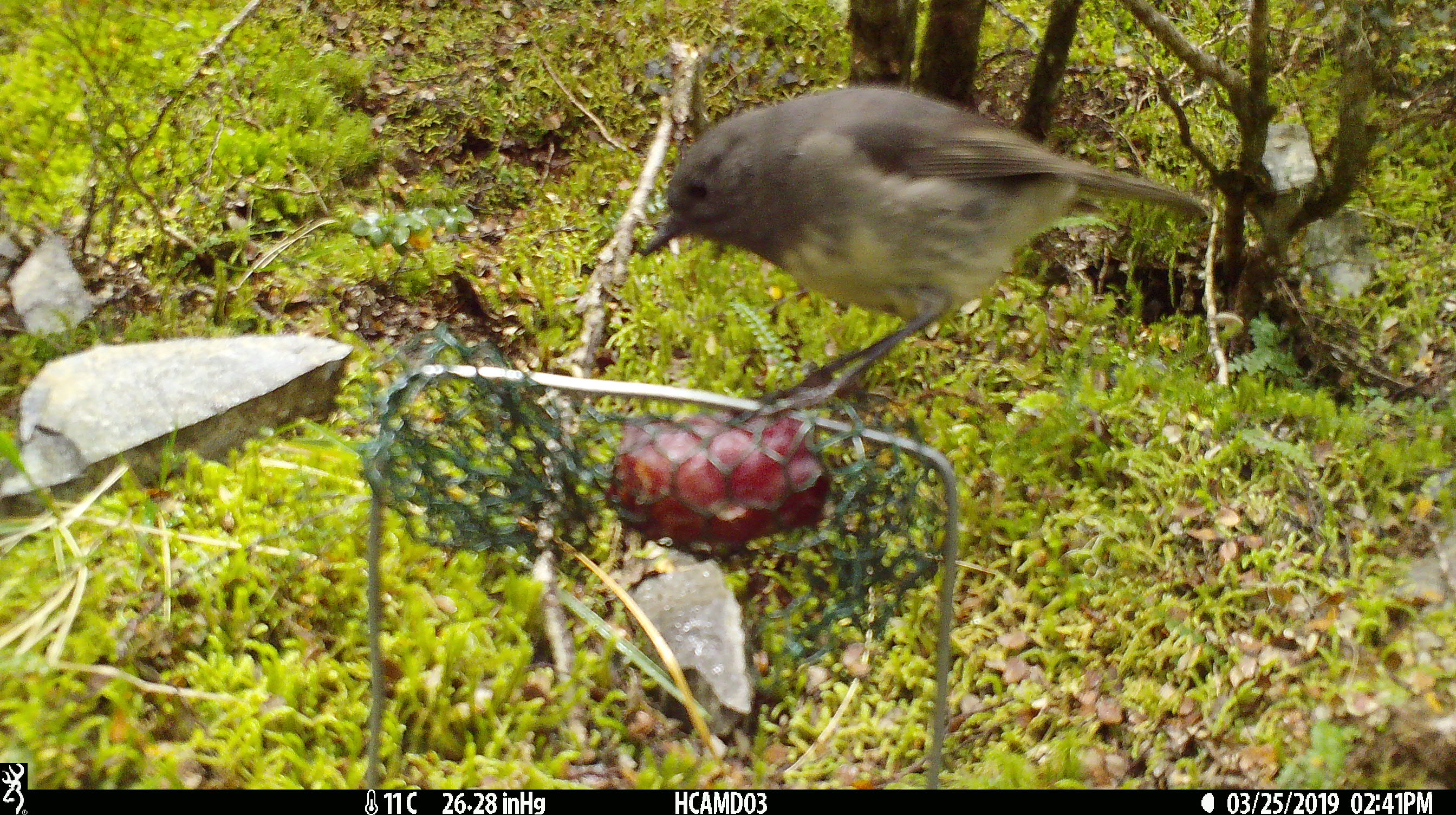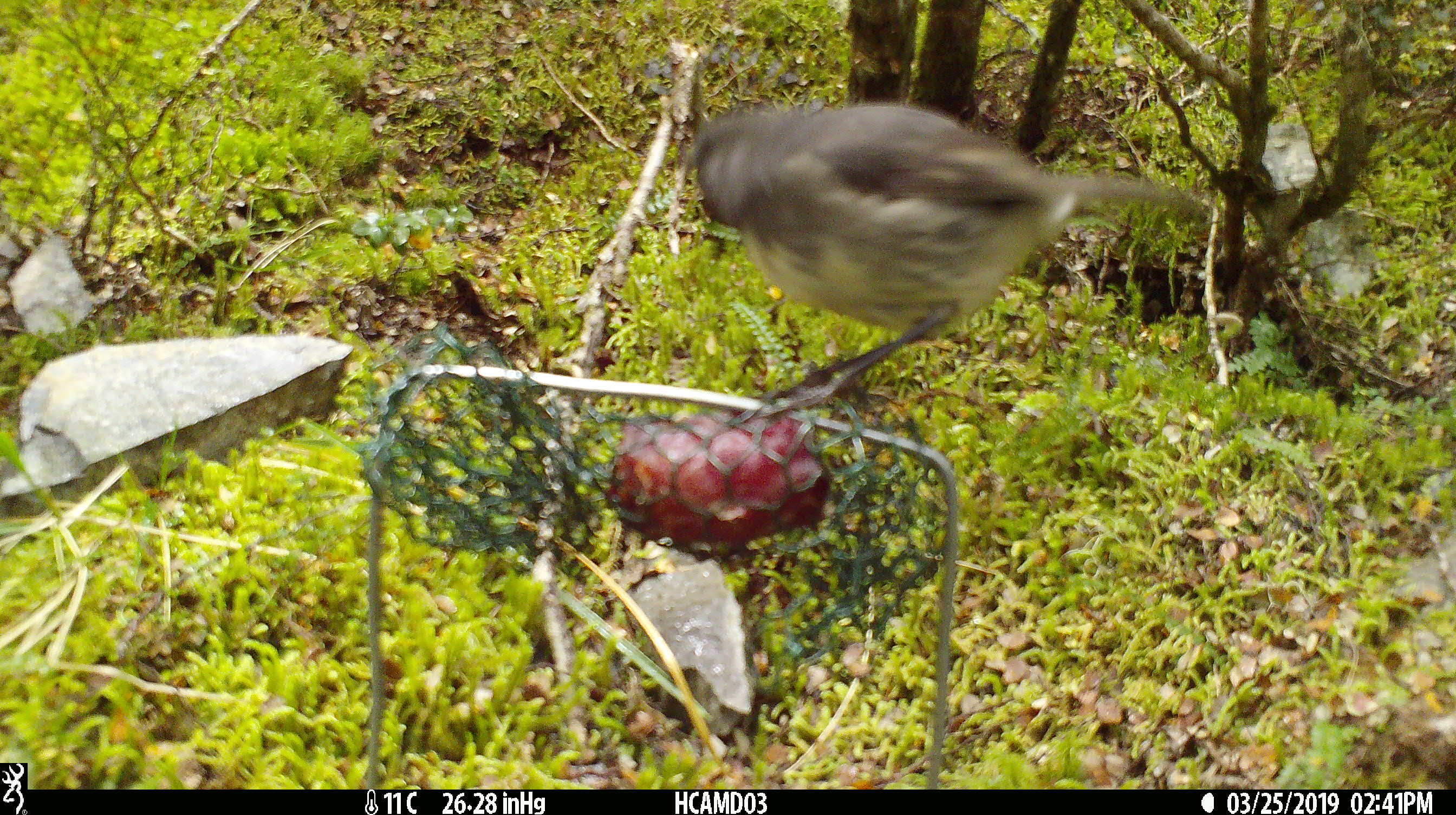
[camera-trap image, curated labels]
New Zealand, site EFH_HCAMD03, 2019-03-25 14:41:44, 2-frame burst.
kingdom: Animalia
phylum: Chordata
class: Aves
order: Passeriformes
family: Petroicidae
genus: Petroica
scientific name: Petroica australis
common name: new zealand robin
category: robin